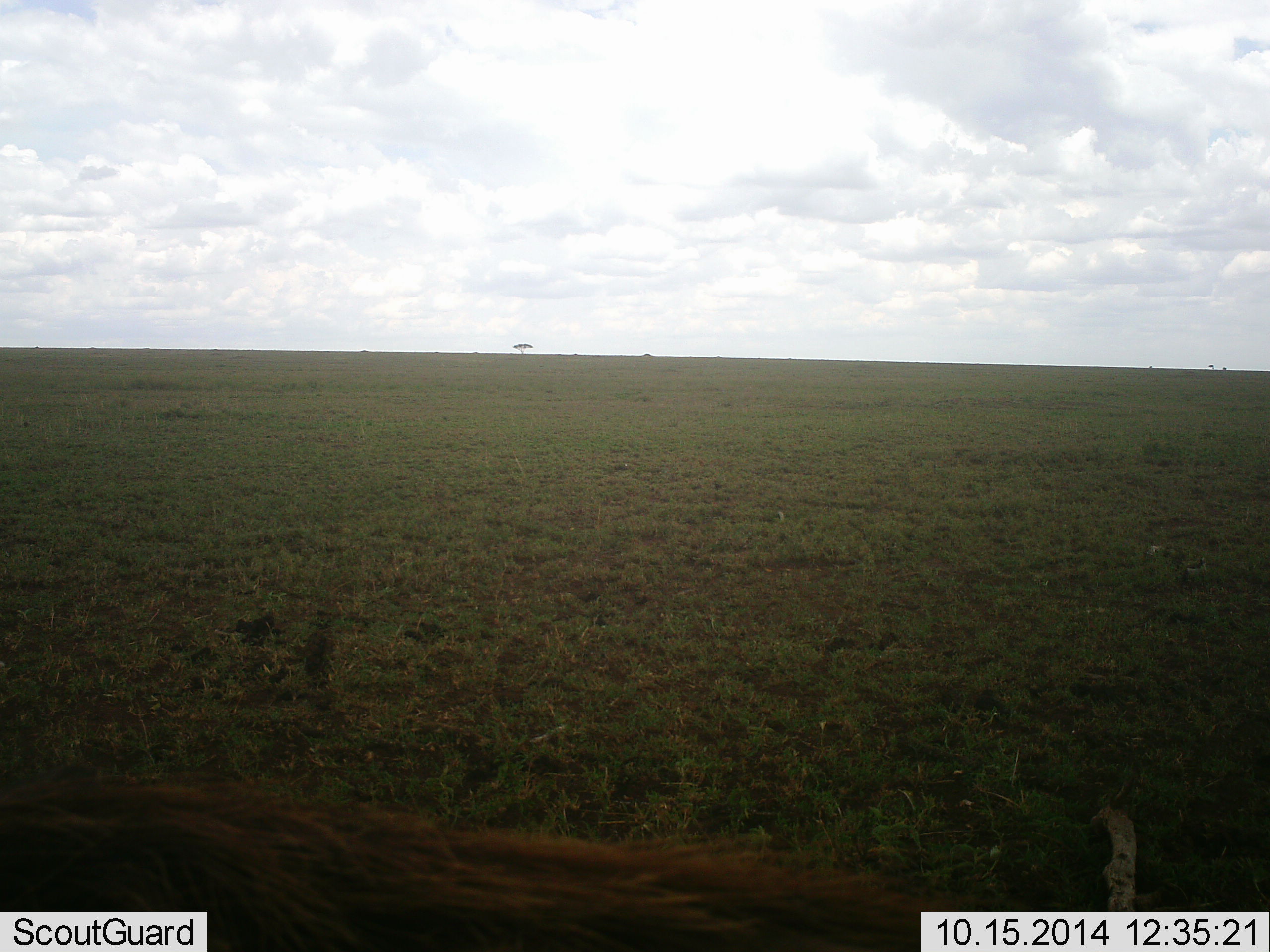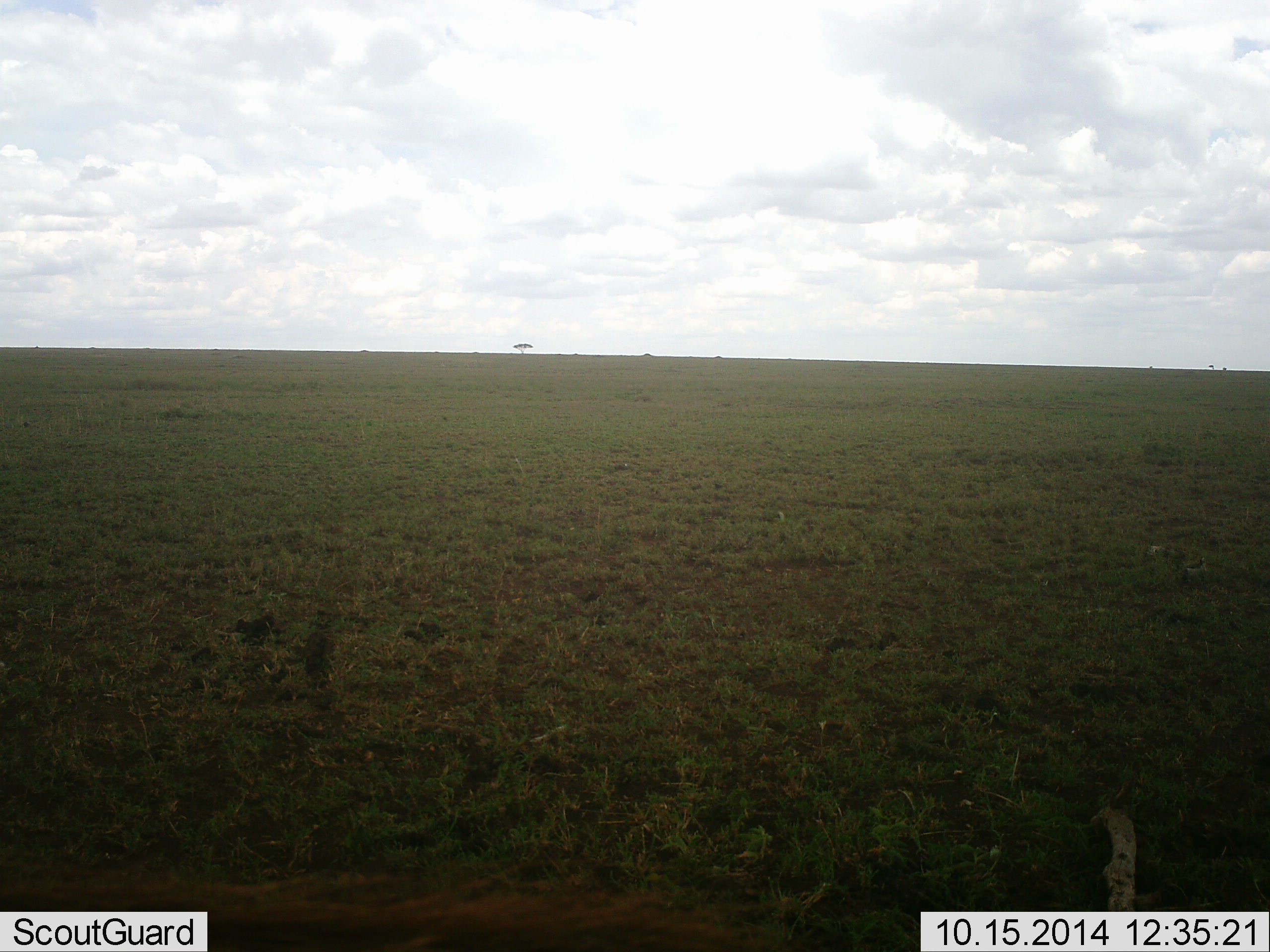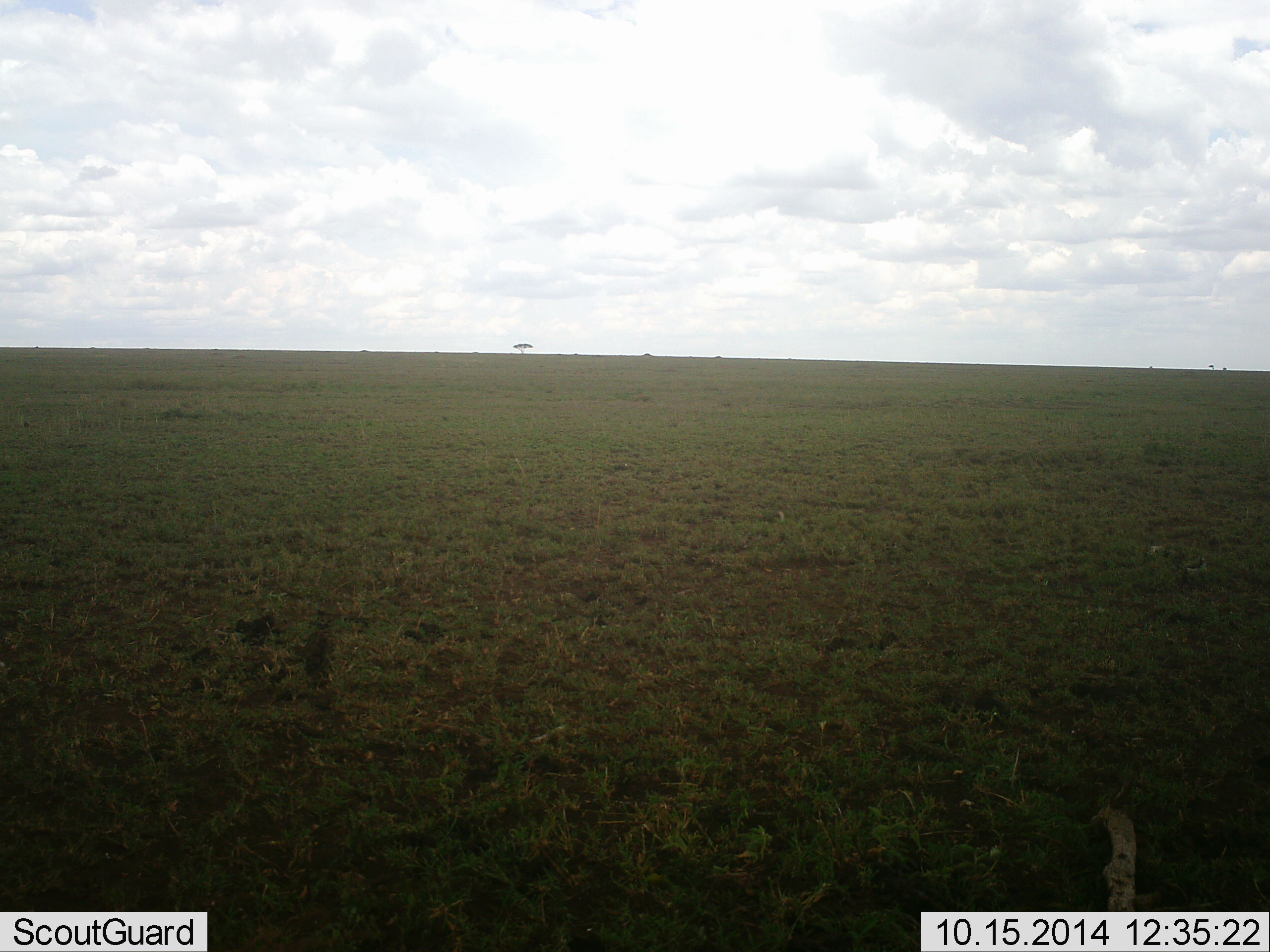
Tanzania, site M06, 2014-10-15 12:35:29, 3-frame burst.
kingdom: Animalia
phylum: Chordata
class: Mammalia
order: Artiodactyla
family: Bovidae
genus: Connochaetes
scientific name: Connochaetes taurinus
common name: blue wildebeest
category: wildebeest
Wildebeest (blue wildebeest) (Connochaetes taurinus), count 1. Behavior (volunteer vote fractions): standing 0%, resting 33%, moving 67%, interacting 0%. Young present (vote fraction): 0%. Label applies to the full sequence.